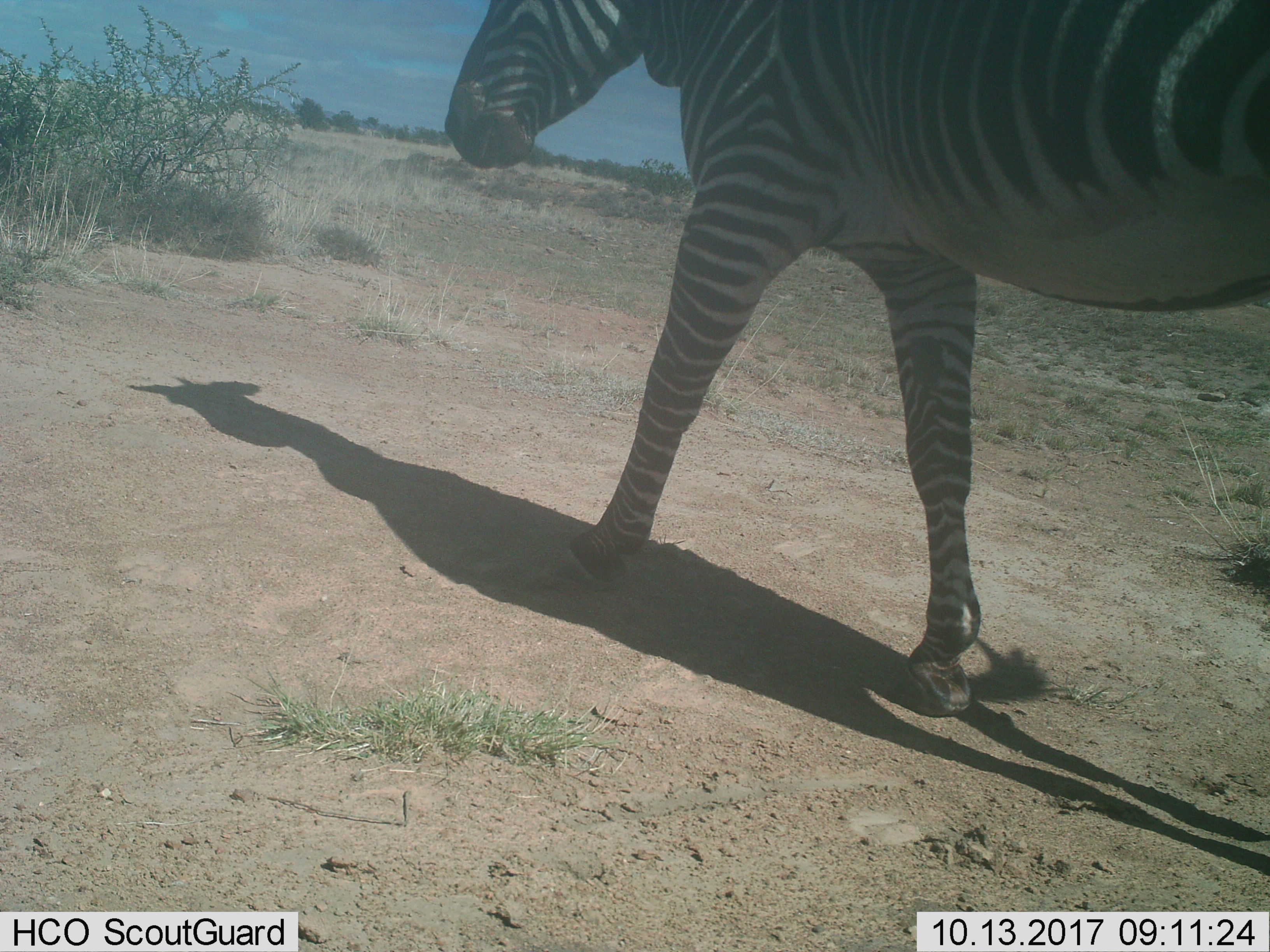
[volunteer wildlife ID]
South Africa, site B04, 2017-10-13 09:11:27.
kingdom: Animalia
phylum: Chordata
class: Mammalia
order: Perissodactyla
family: Equidae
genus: Equus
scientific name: Equus zebra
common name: mountain zebra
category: zebramountain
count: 1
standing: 14%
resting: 0%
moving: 86%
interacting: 0%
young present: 0%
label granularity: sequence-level